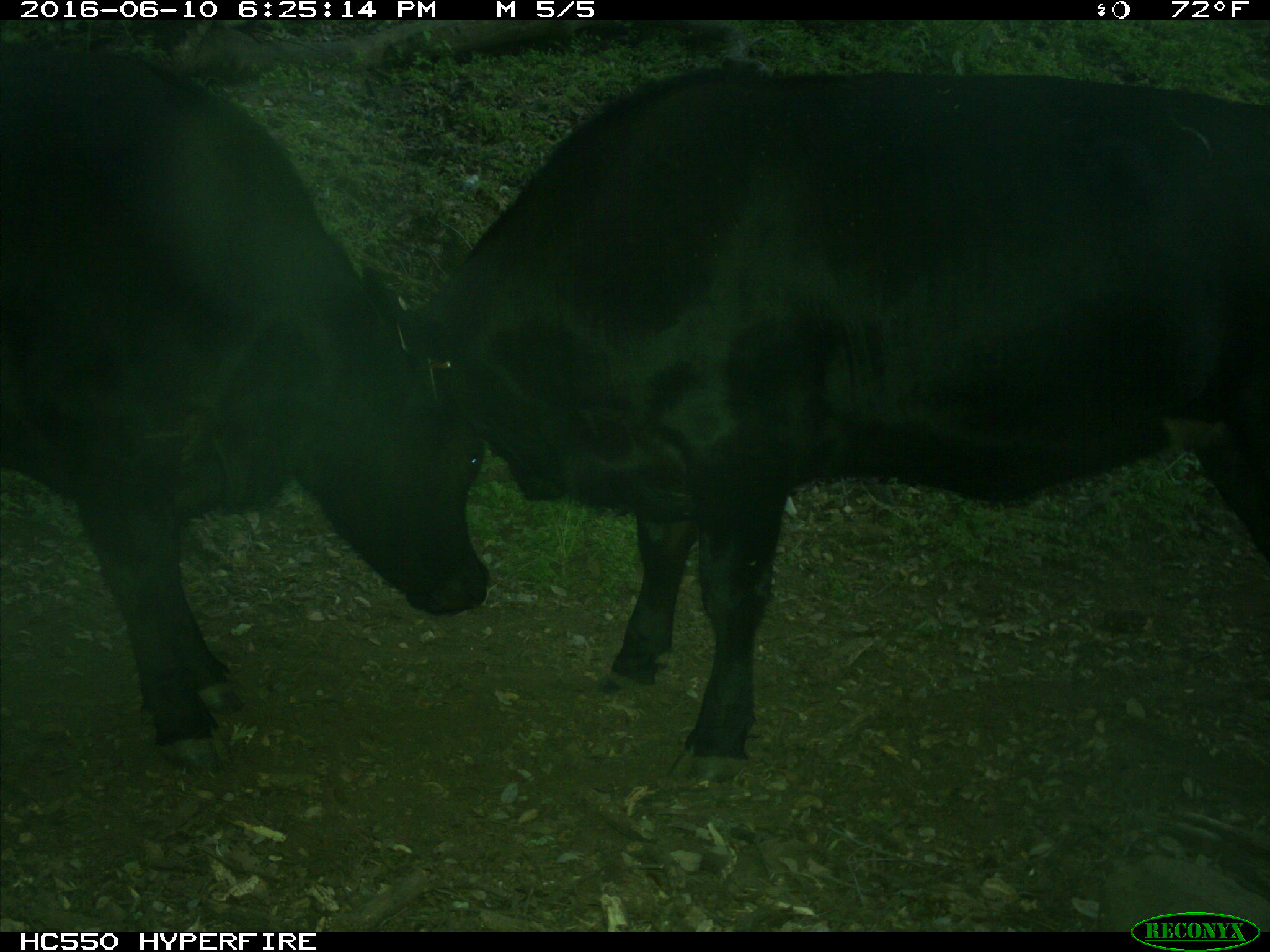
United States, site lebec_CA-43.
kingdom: Animalia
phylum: Chordata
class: Mammalia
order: Artiodactyla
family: Bovidae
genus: Bos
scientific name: Bos taurus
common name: domestic cow